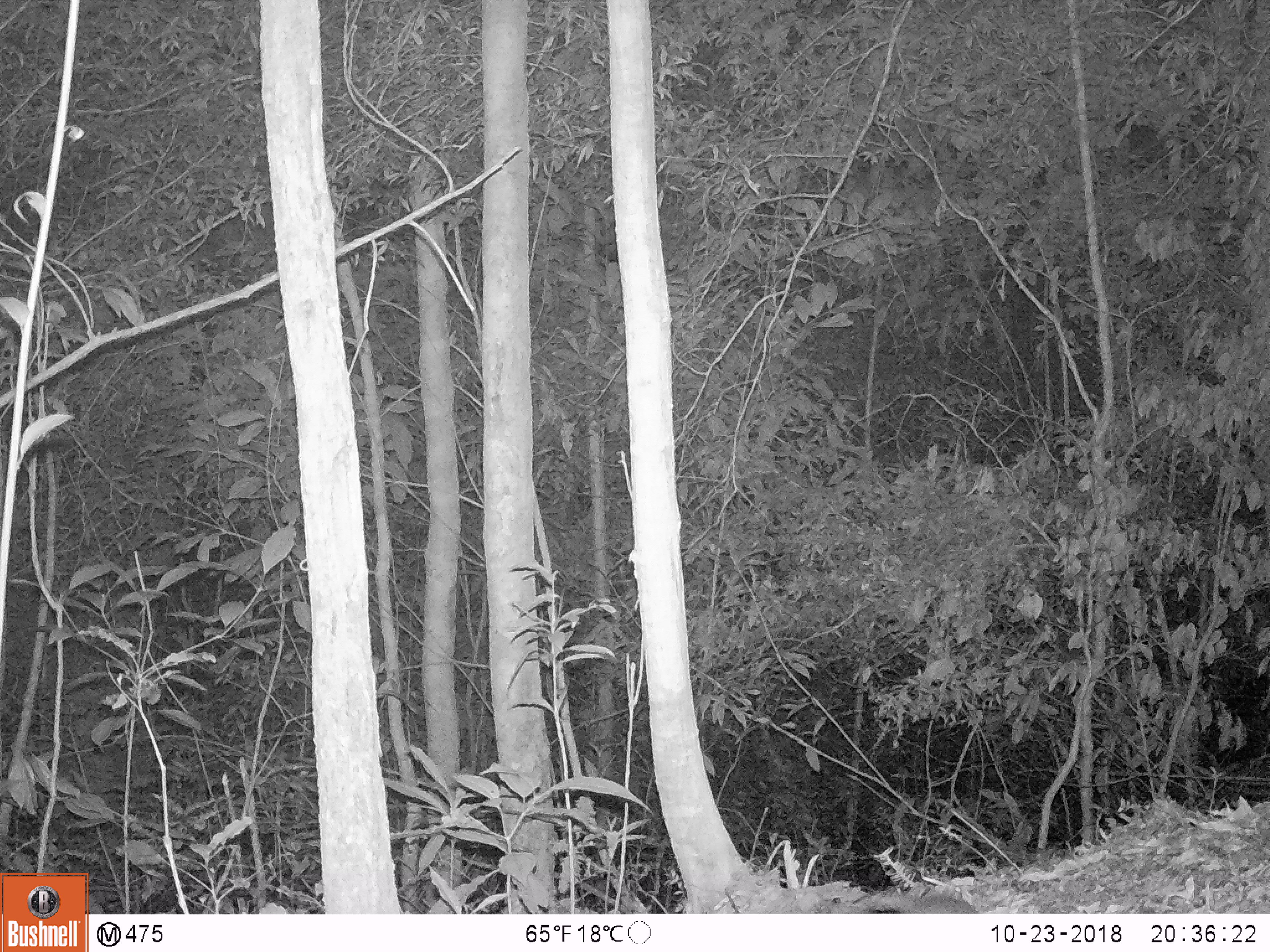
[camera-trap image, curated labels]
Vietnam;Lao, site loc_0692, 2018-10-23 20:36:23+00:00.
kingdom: Animalia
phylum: Chordata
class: Mammalia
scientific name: Mammalia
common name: mammal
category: unidentified small mammal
Unidentified small mammal (mammal) (Mammalia). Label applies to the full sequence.